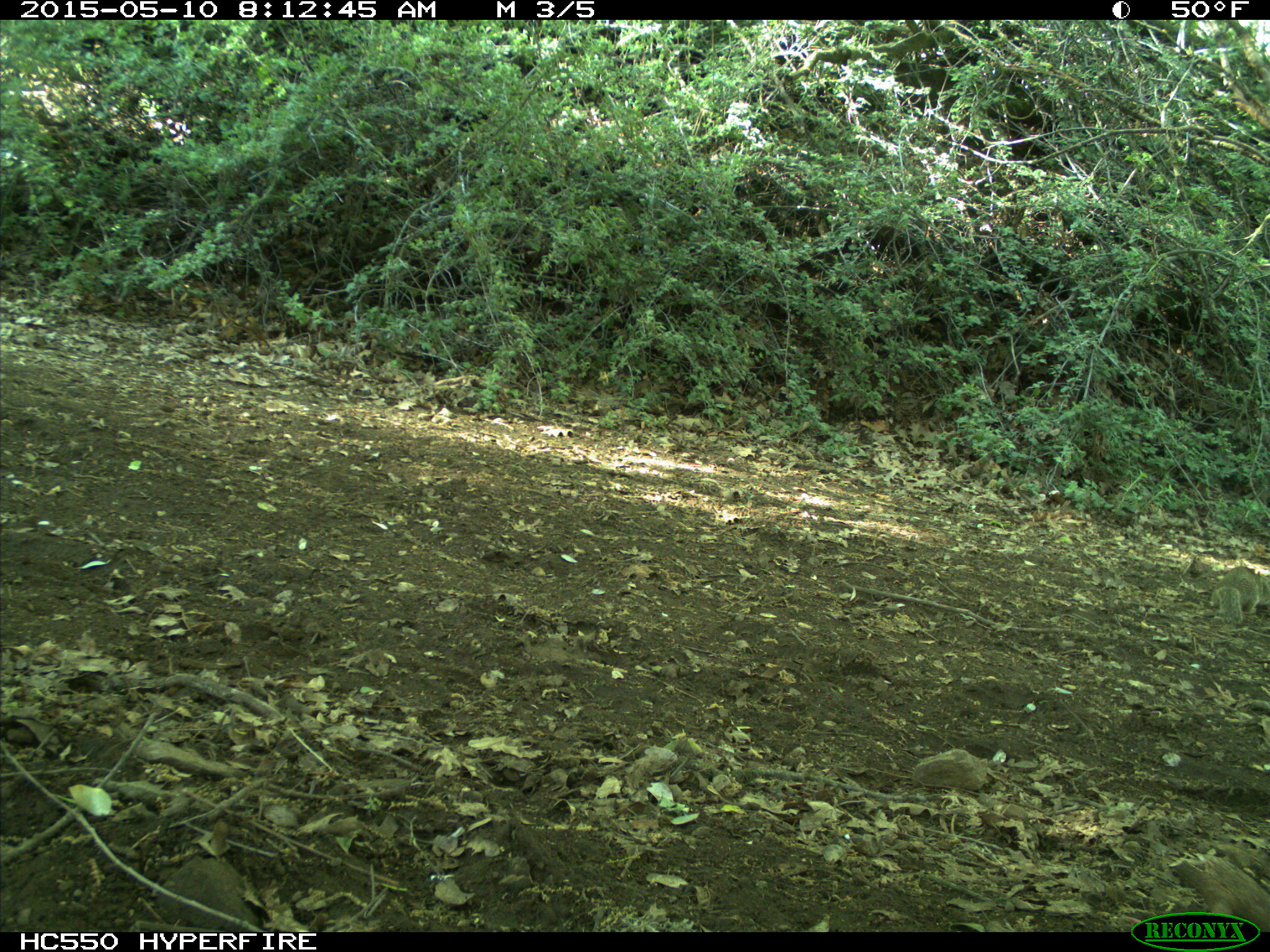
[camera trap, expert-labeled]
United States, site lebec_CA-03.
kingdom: Animalia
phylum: Chordata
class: Mammalia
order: Rodentia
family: Sciuridae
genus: Otospermophilus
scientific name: Otospermophilus beecheyi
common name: california ground squirrel